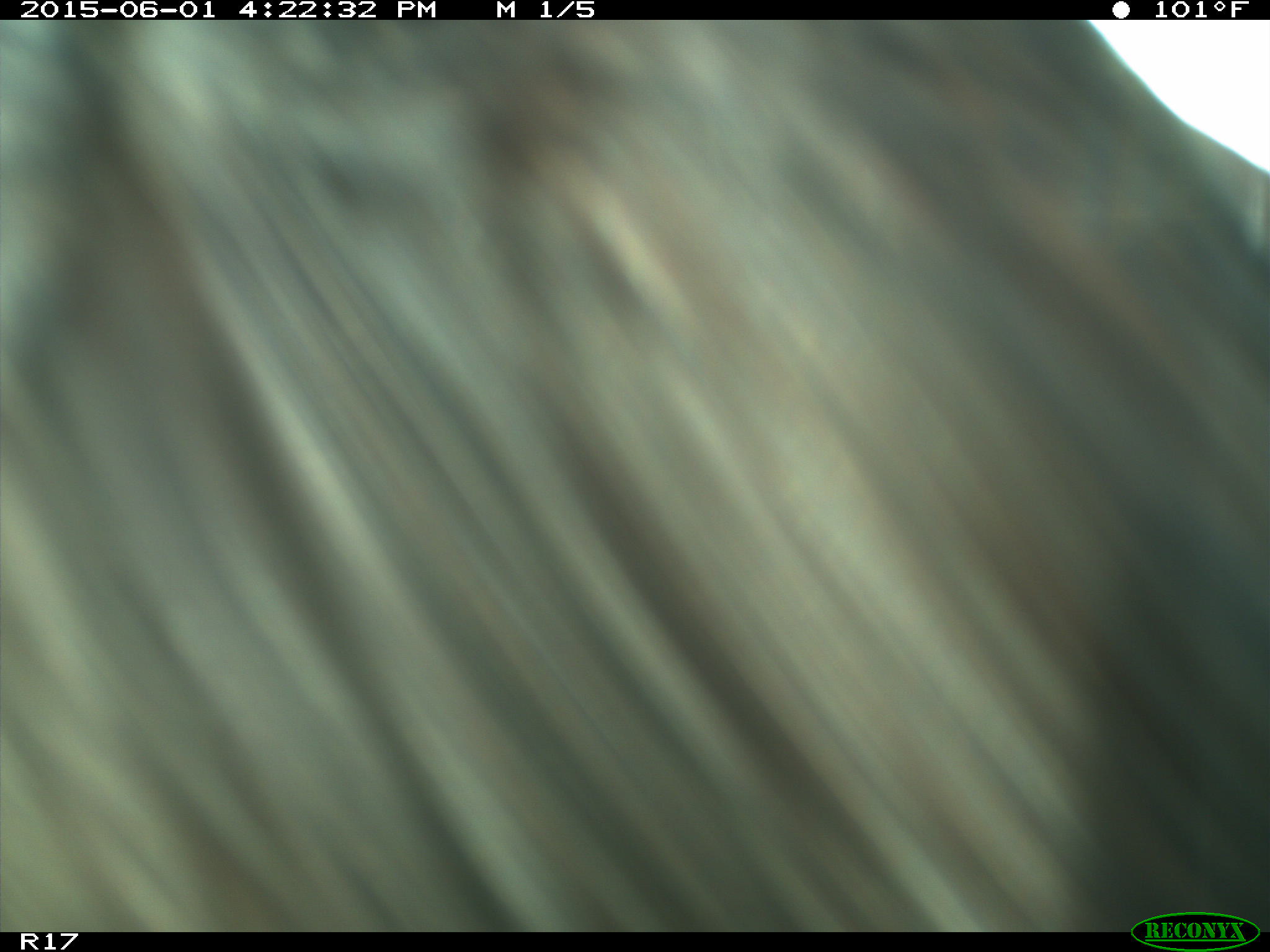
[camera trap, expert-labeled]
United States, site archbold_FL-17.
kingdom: Animalia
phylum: Chordata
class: Mammalia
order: Artiodactyla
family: Bovidae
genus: Bos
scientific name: Bos taurus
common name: domestic cow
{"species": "Bos taurus (domestic cow)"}